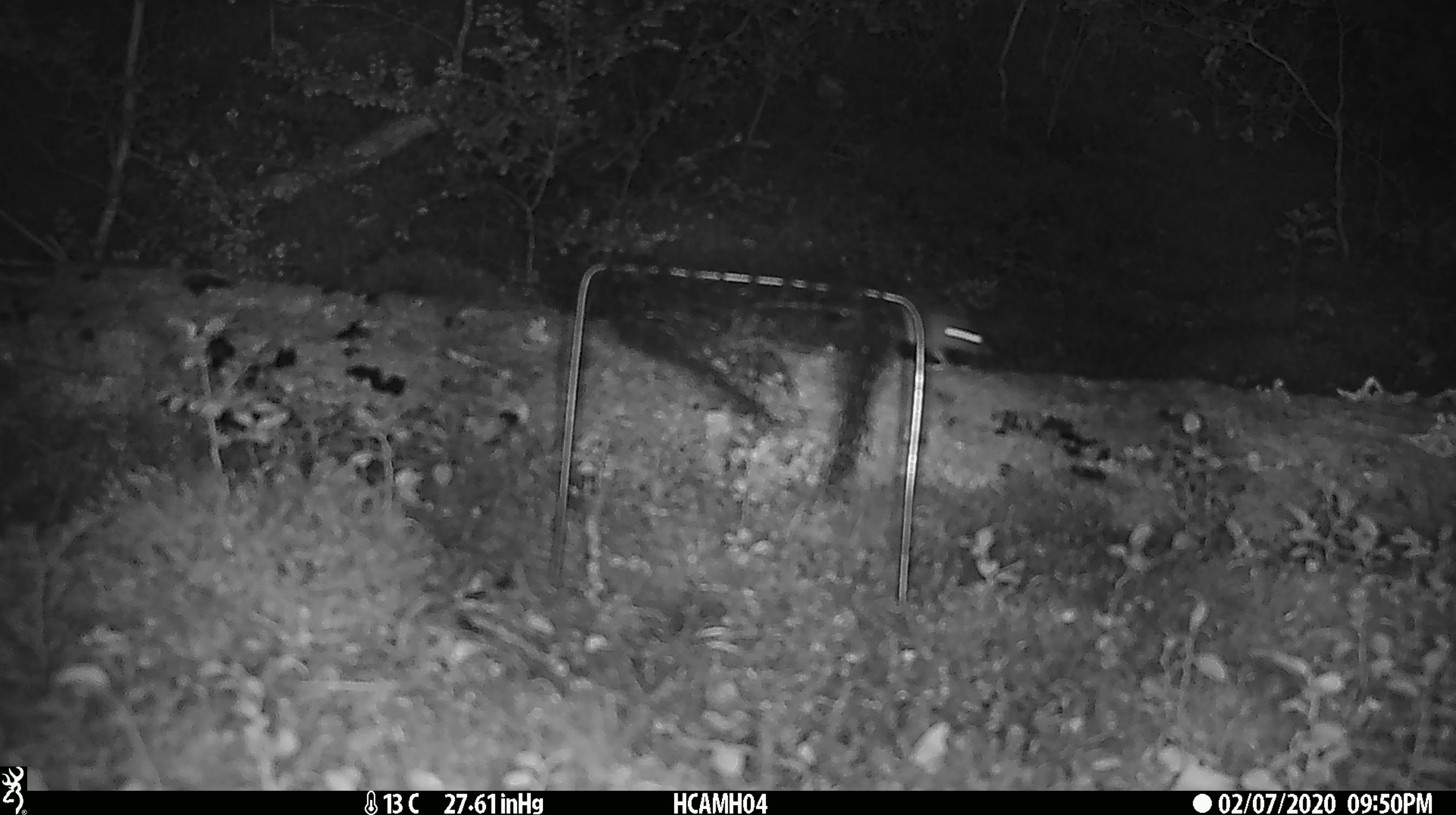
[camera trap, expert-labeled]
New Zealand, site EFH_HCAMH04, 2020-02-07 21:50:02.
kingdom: Animalia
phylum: Chordata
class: Mammalia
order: Rodentia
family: Muridae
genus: Mus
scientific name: Mus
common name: mouse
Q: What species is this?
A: Mouse (Mus).